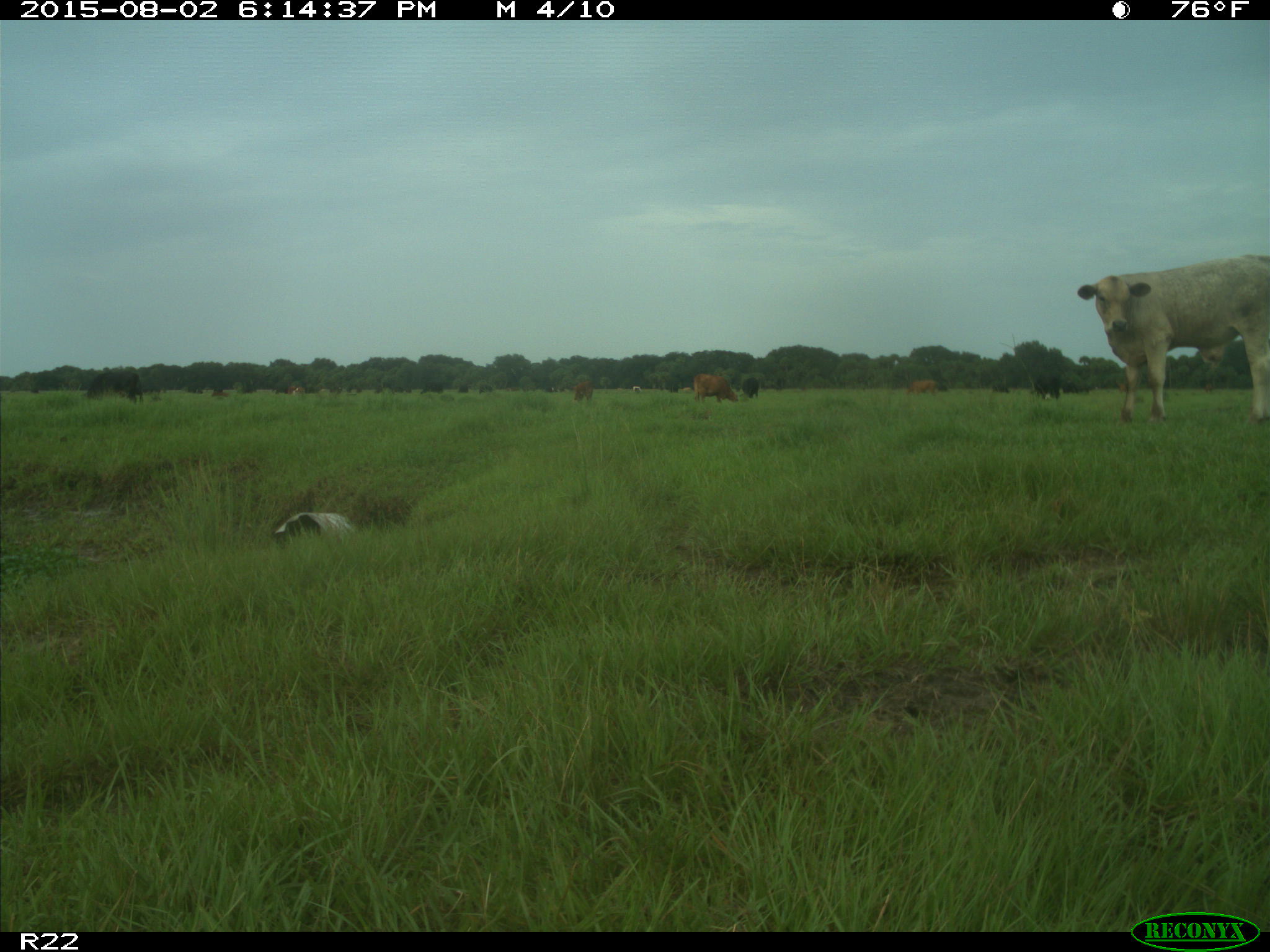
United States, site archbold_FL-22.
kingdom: Animalia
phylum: Chordata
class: Mammalia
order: Artiodactyla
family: Bovidae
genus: Bos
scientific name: Bos taurus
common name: domestic cow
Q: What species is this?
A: Bos taurus (domestic cow).